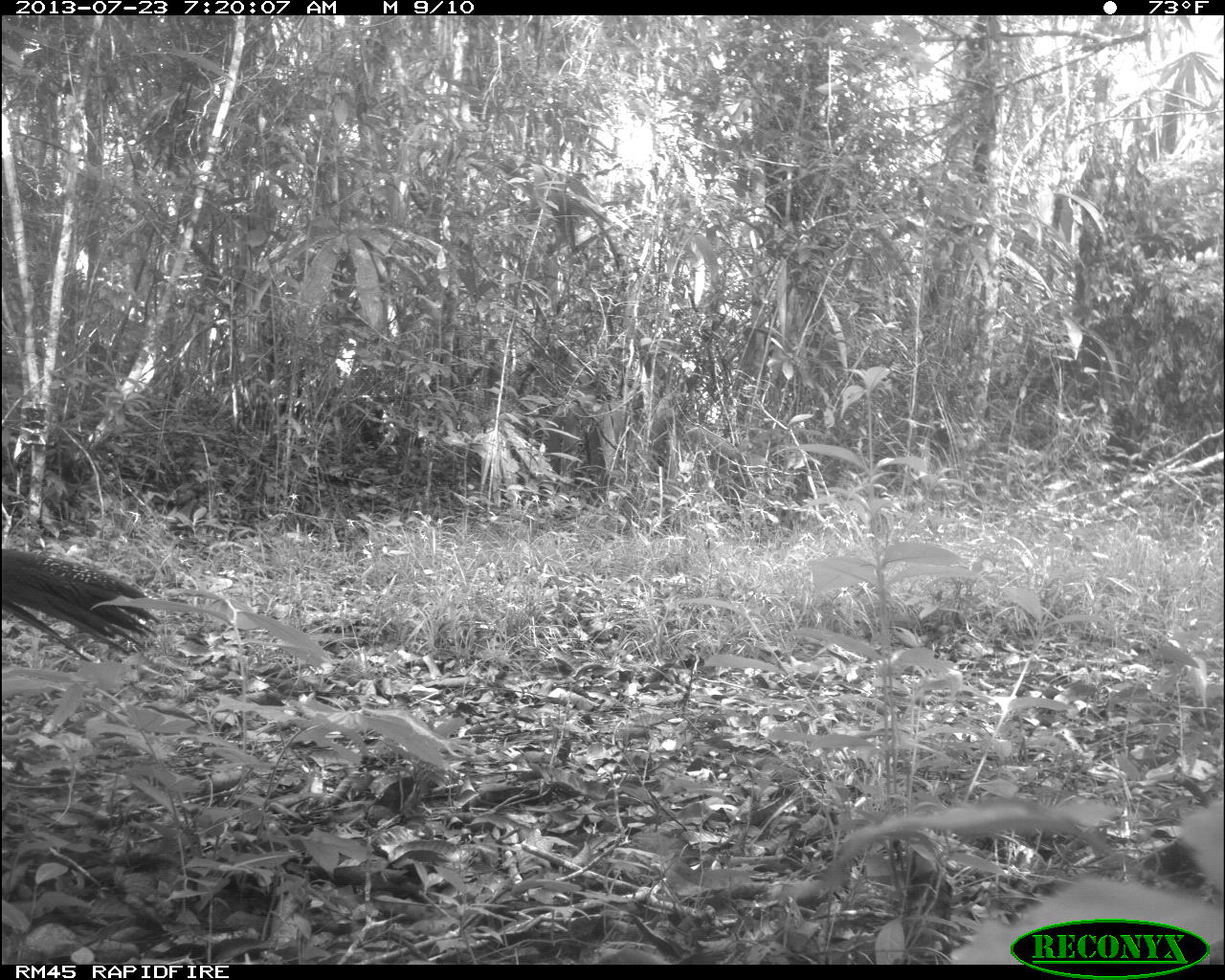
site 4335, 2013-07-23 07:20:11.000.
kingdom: Animalia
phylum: Chordata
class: Aves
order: Galliformes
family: Cracidae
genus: Crax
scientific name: Crax rubra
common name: great curassow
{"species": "Crax rubra (great curassow)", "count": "1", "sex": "female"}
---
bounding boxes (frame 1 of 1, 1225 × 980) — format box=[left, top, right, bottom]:
crax rubra: box=[0, 541, 163, 666]